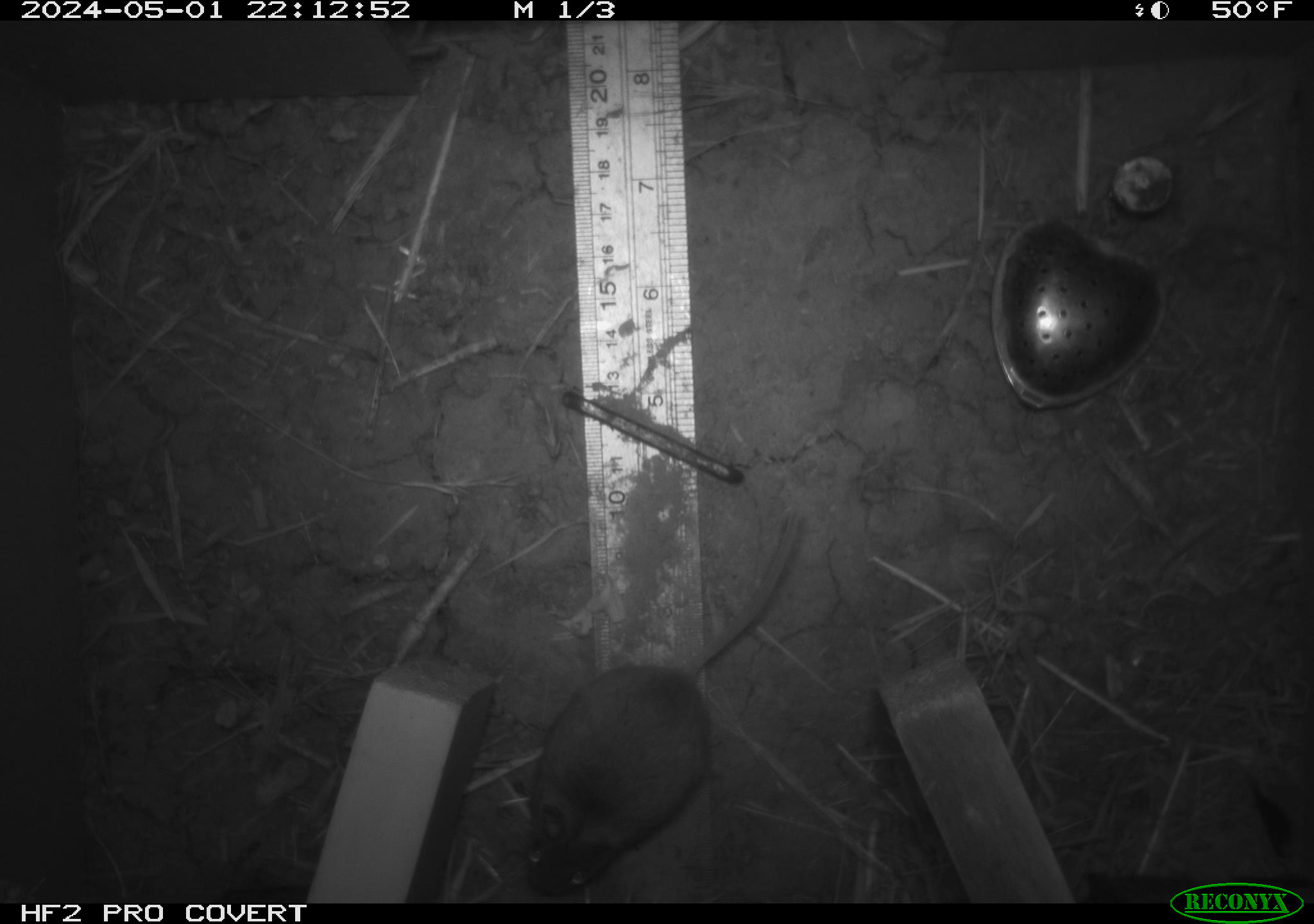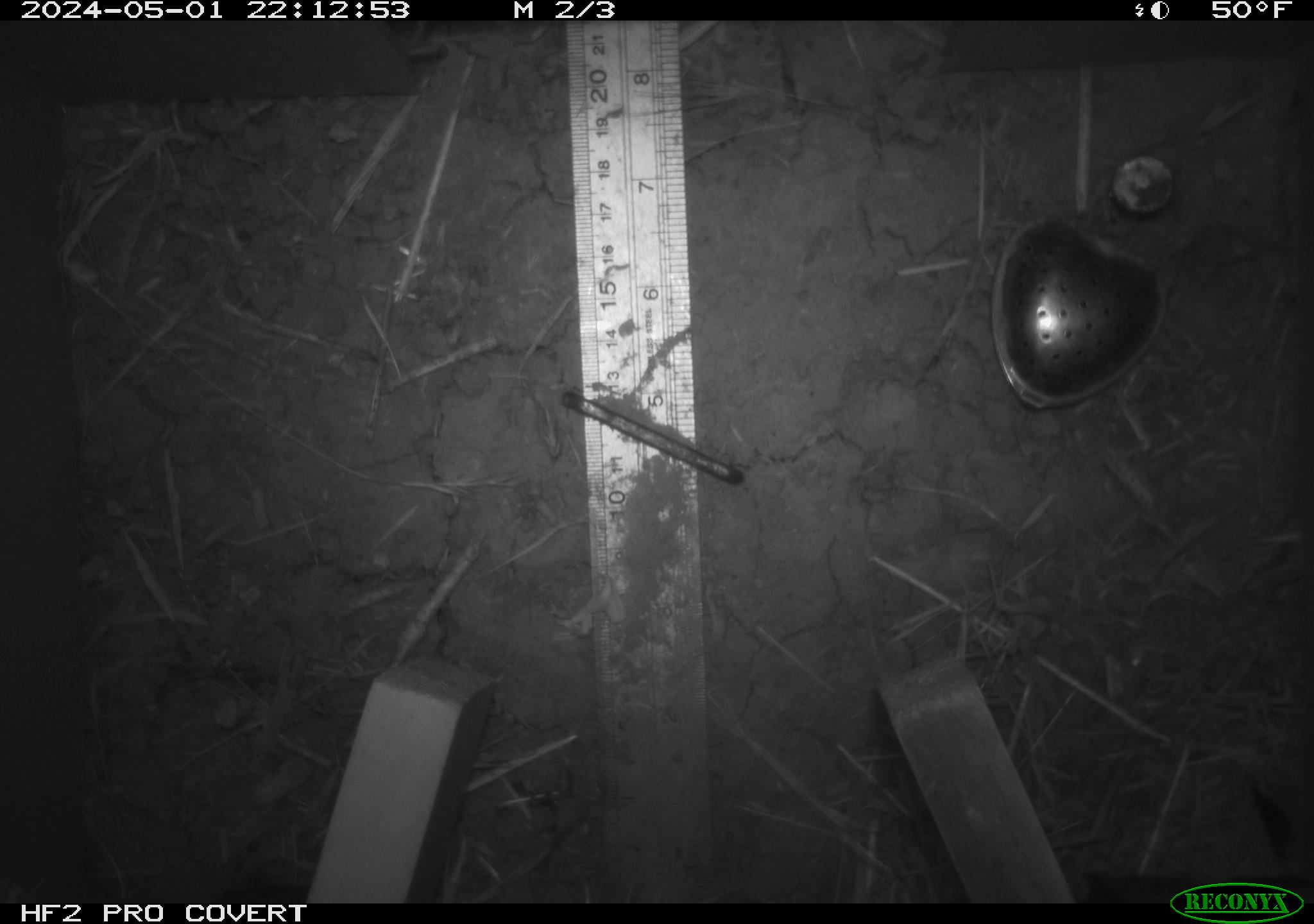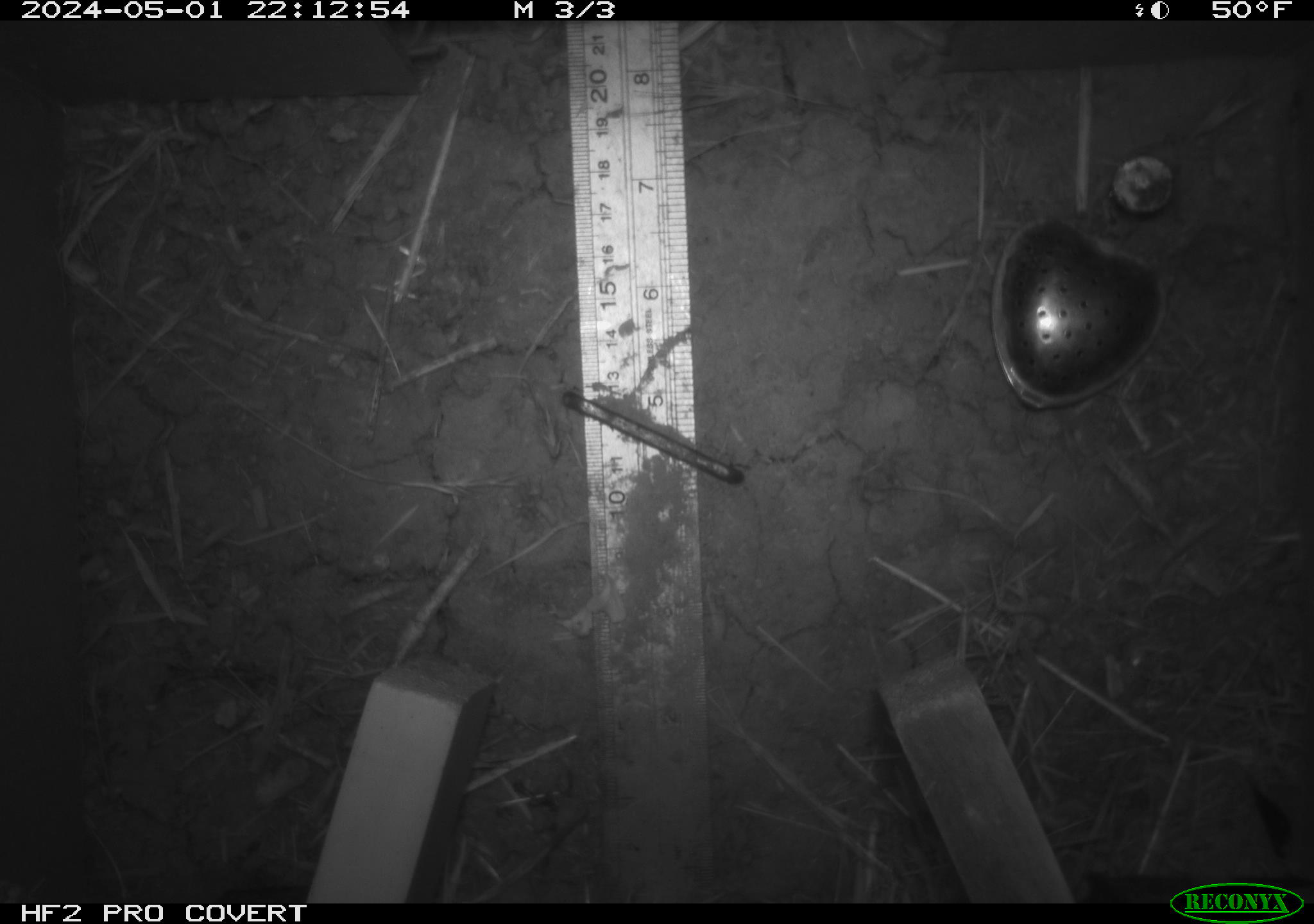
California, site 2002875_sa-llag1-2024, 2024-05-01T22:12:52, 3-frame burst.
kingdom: Animalia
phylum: Chordata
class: Mammalia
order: Rodentia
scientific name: Rodentia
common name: mouse species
Mouse species (Rodentia).